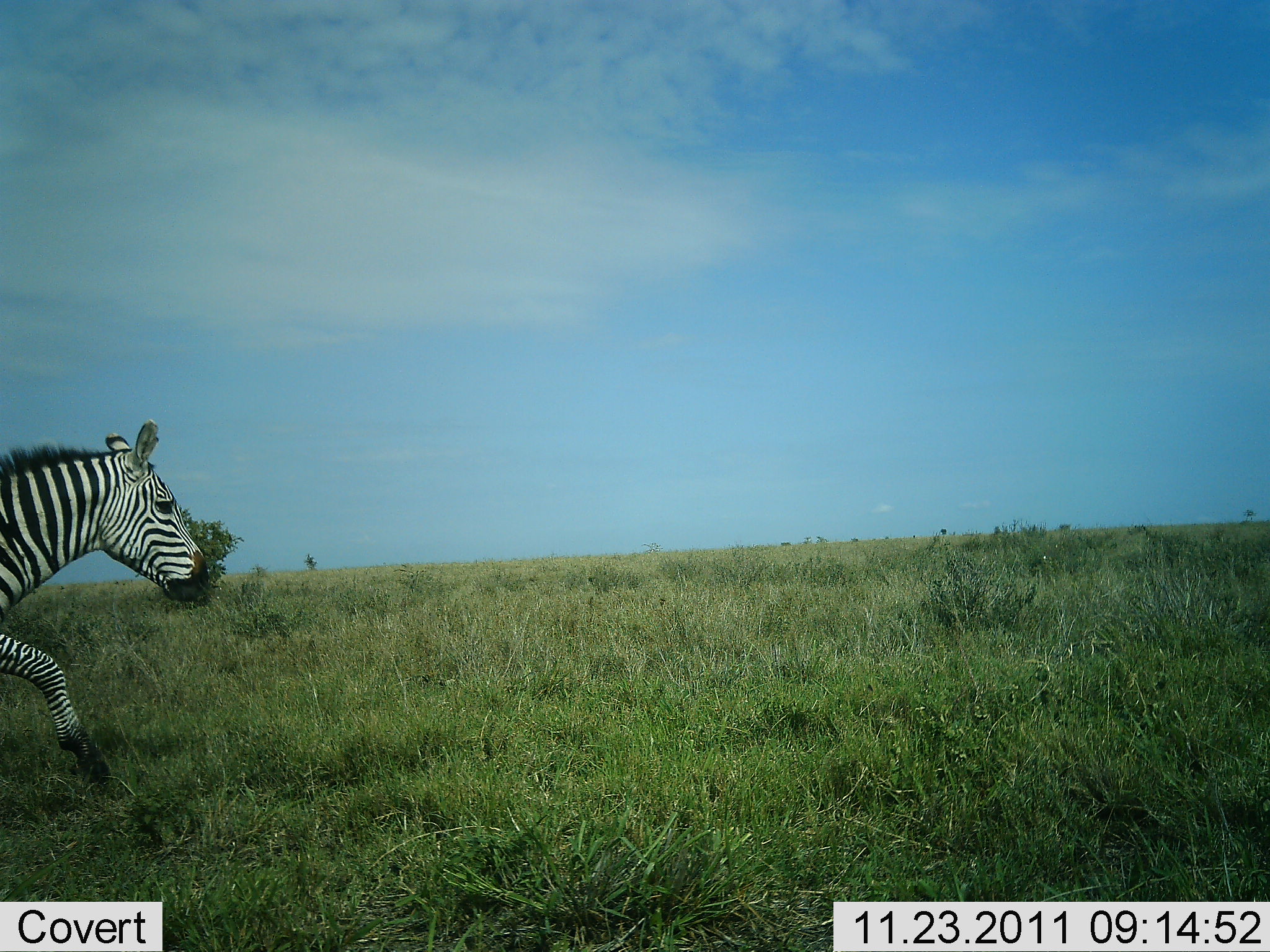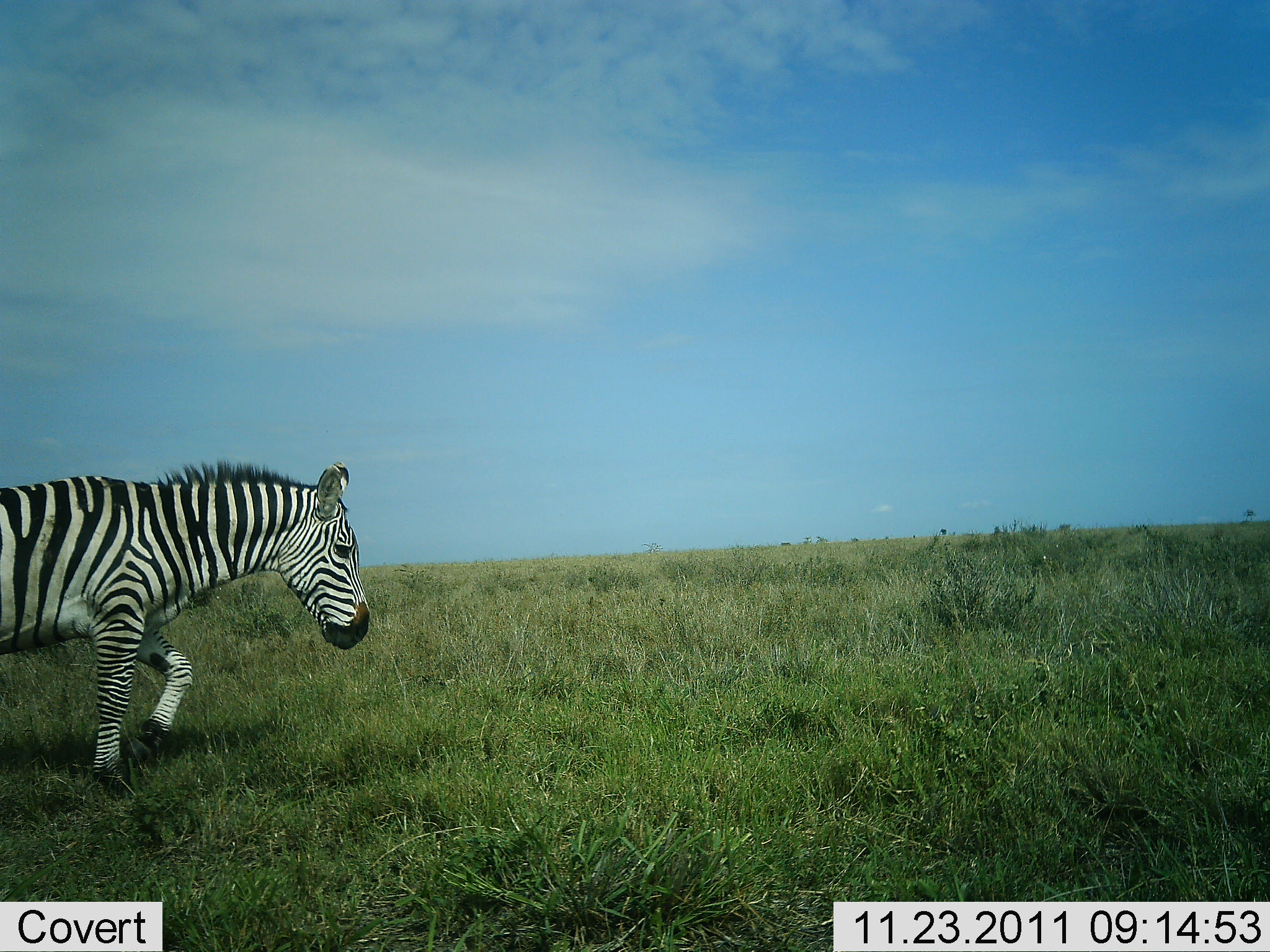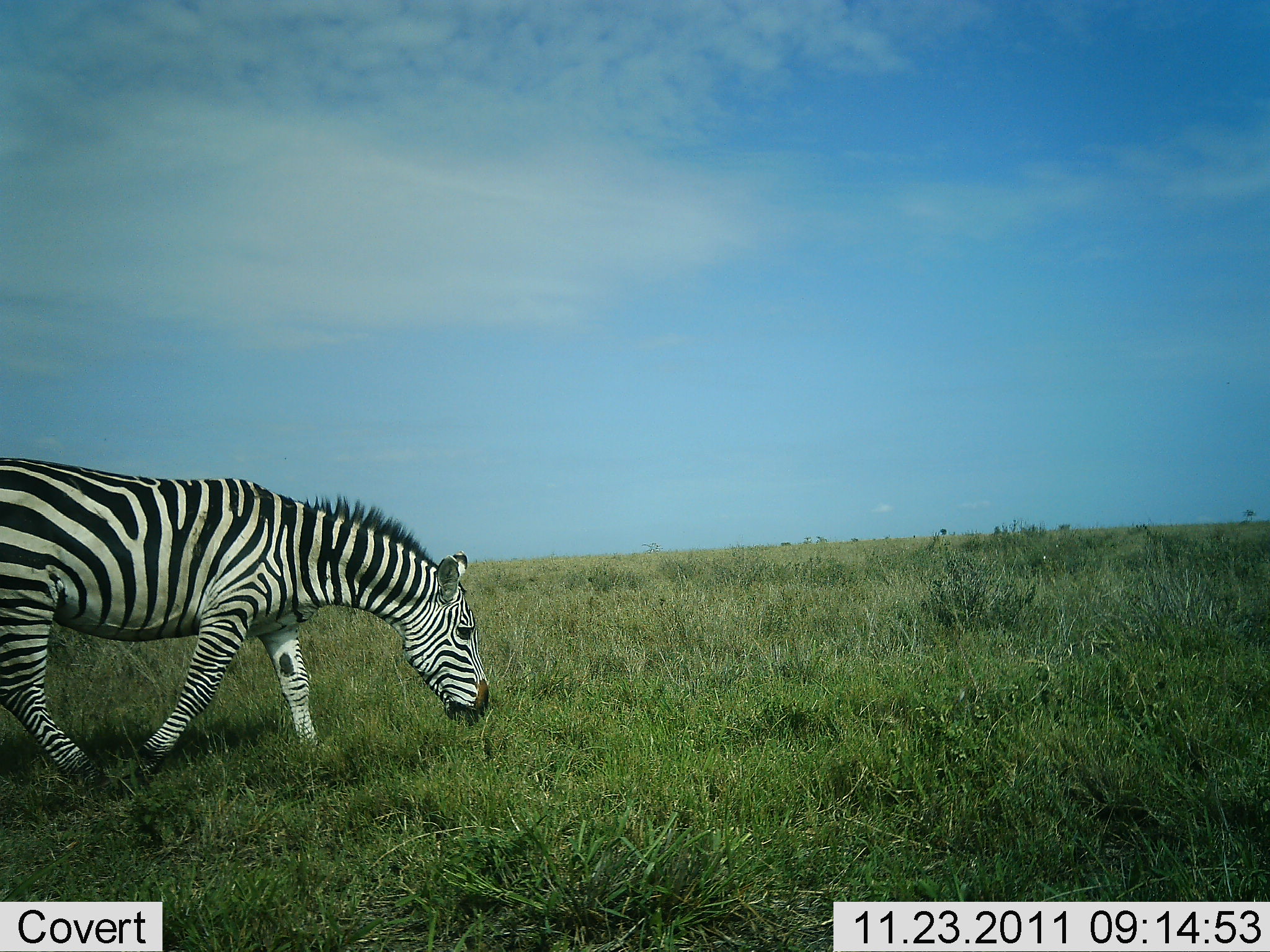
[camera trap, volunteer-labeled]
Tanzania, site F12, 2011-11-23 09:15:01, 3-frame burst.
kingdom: Animalia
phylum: Chordata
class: Mammalia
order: Perissodactyla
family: Equidae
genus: Equus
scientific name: Equus quagga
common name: plains zebra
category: zebra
Zebra (plains zebra) (Equus quagga), count 1. Behavior (volunteer vote fractions): standing 0%, resting 0%, moving 94%, interacting 0%. Young present (vote fraction): 0%. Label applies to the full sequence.